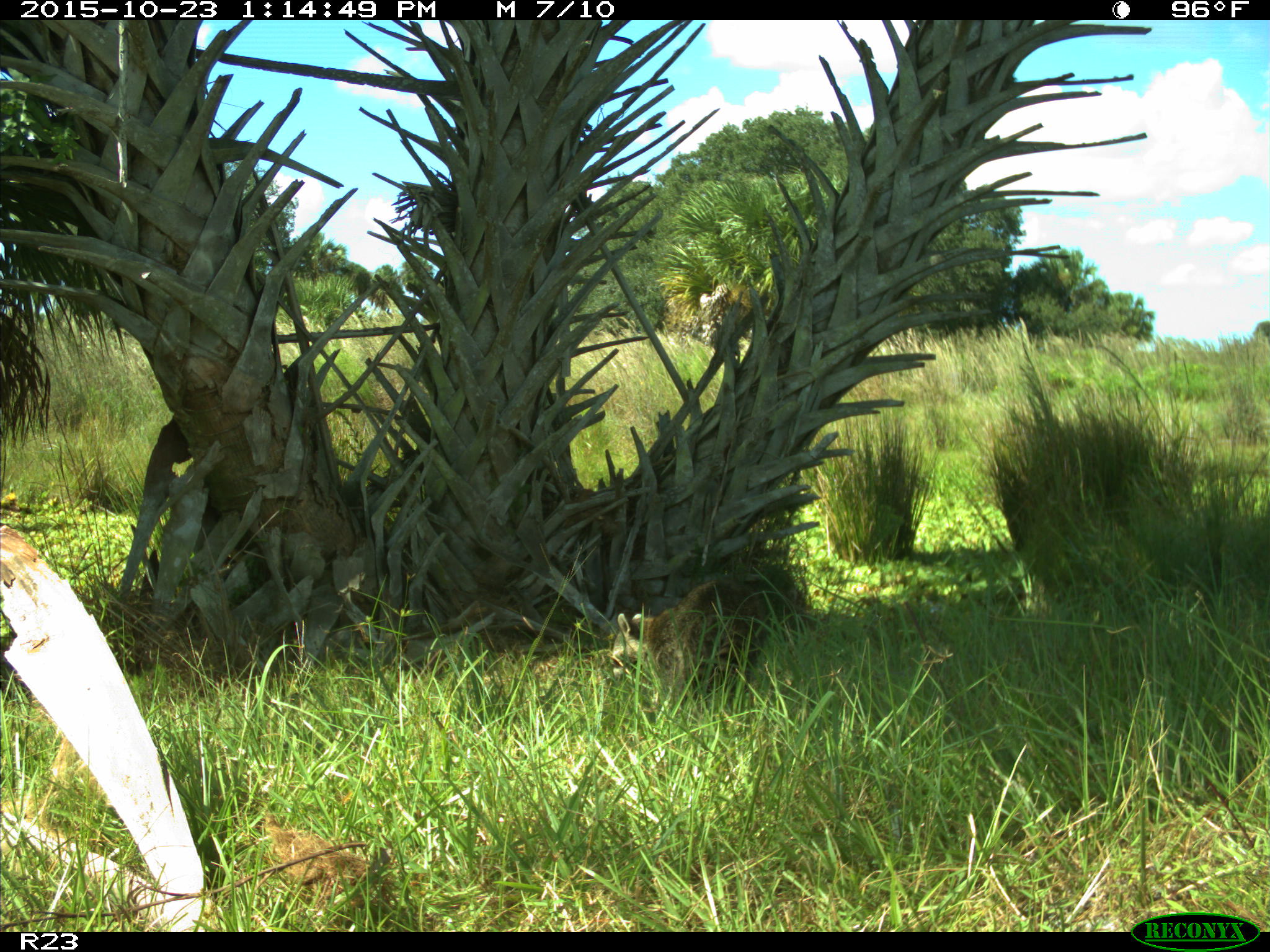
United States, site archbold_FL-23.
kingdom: Animalia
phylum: Chordata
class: Mammalia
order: Carnivora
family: Procyonidae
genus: Procyon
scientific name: Procyon lotor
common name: common raccoon